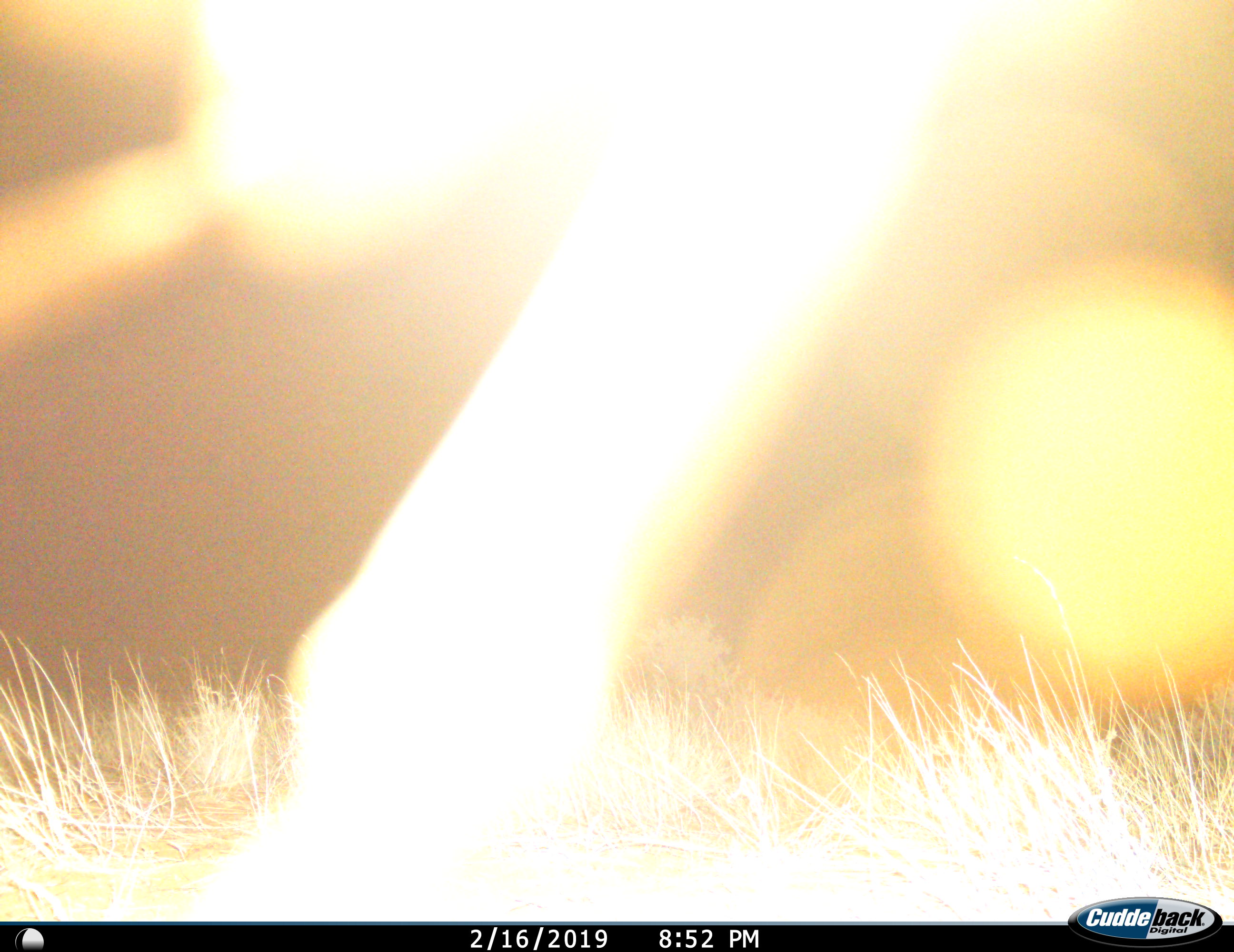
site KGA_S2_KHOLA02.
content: unidentified animal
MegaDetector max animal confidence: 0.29